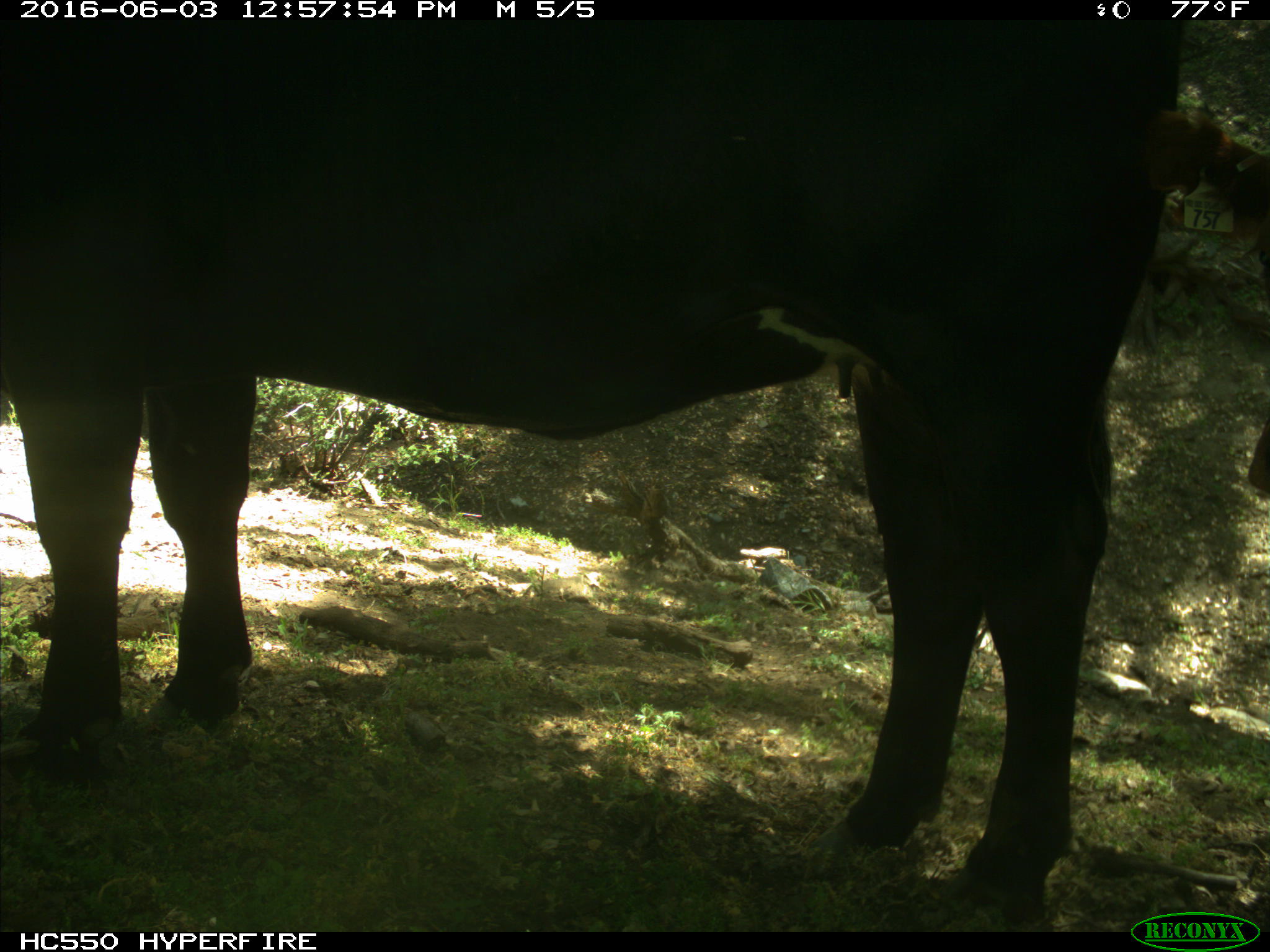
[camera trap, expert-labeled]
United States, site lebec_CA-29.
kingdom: Animalia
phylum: Chordata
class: Mammalia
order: Artiodactyla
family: Bovidae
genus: Bos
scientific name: Bos taurus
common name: domestic cow